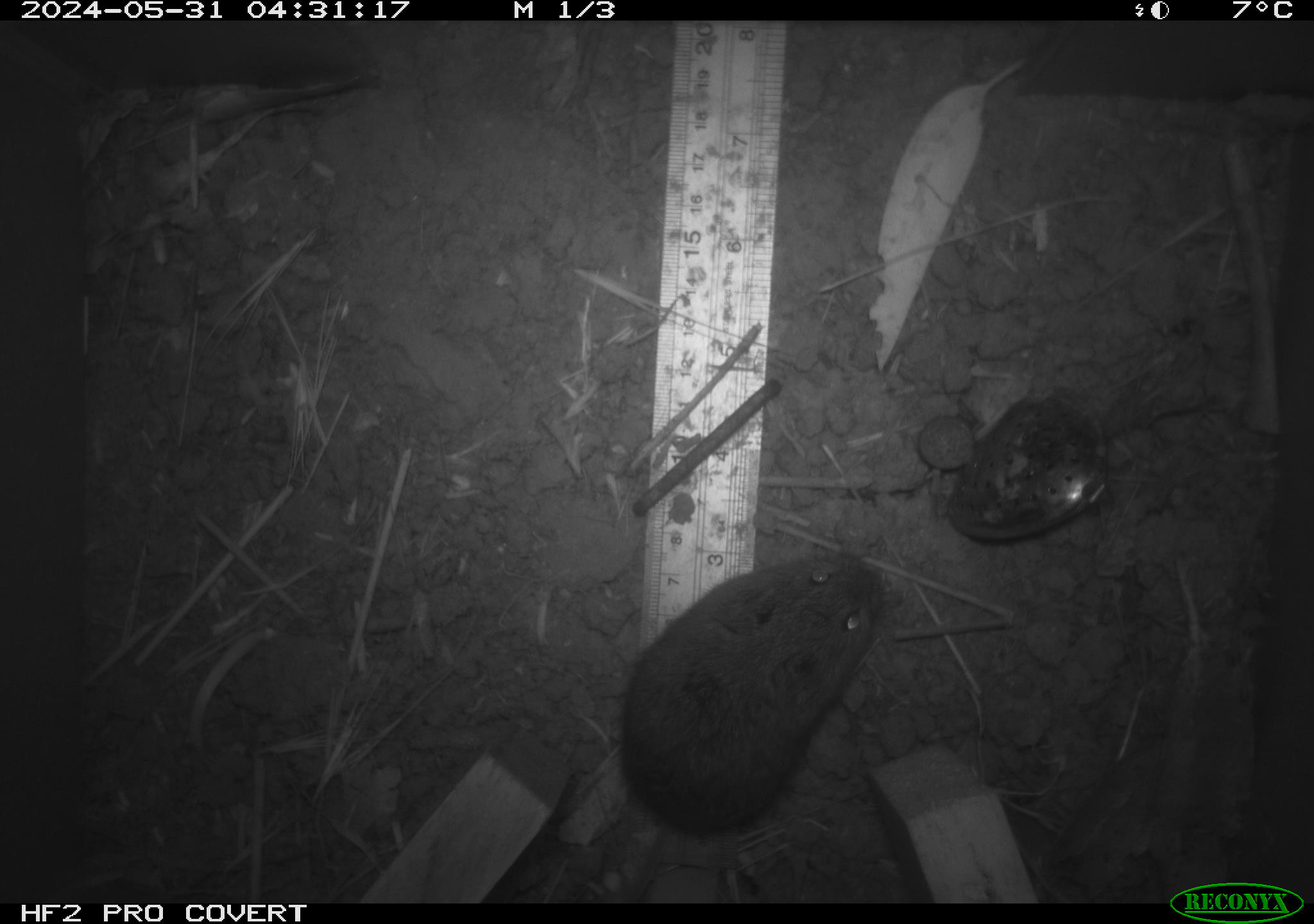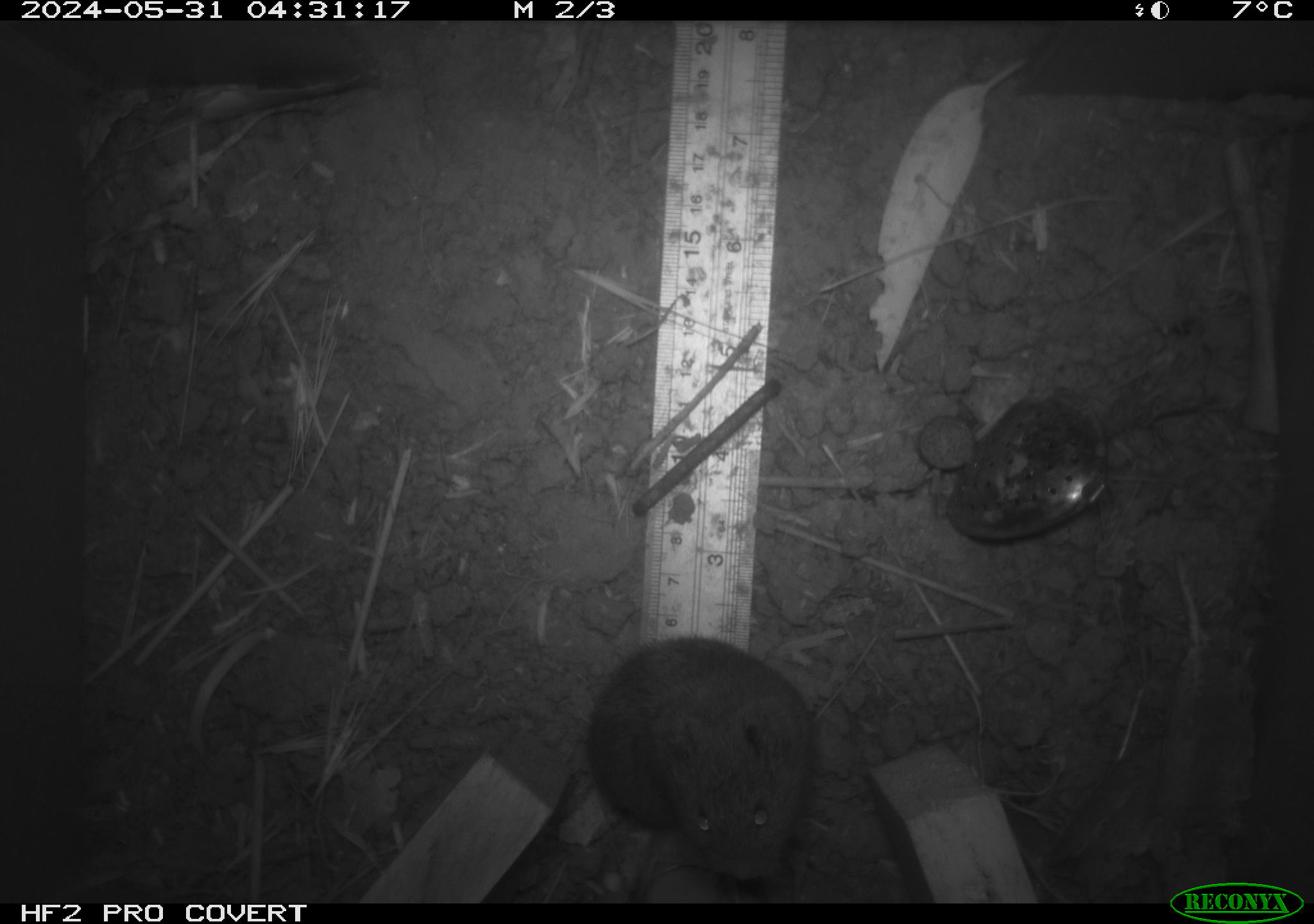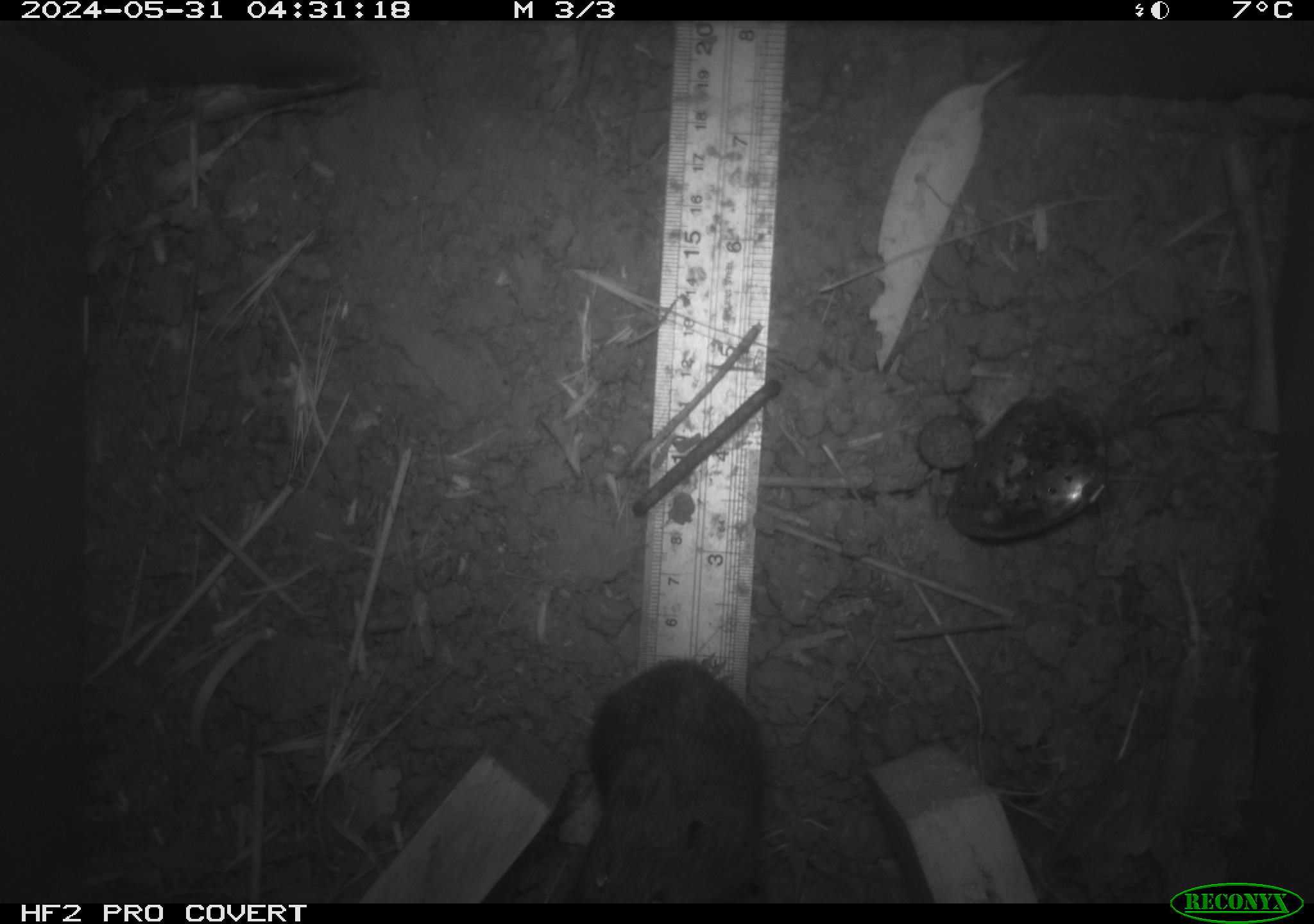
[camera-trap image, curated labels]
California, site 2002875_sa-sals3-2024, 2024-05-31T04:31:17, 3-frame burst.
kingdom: Animalia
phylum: Chordata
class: Mammalia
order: Rodentia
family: Cricetidae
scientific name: Arvicolinae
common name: voles, lemmings, and muskrats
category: arvicolinae subfamily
Arvicolinae subfamily (voles, lemmings, and muskrats) (Arvicolinae).